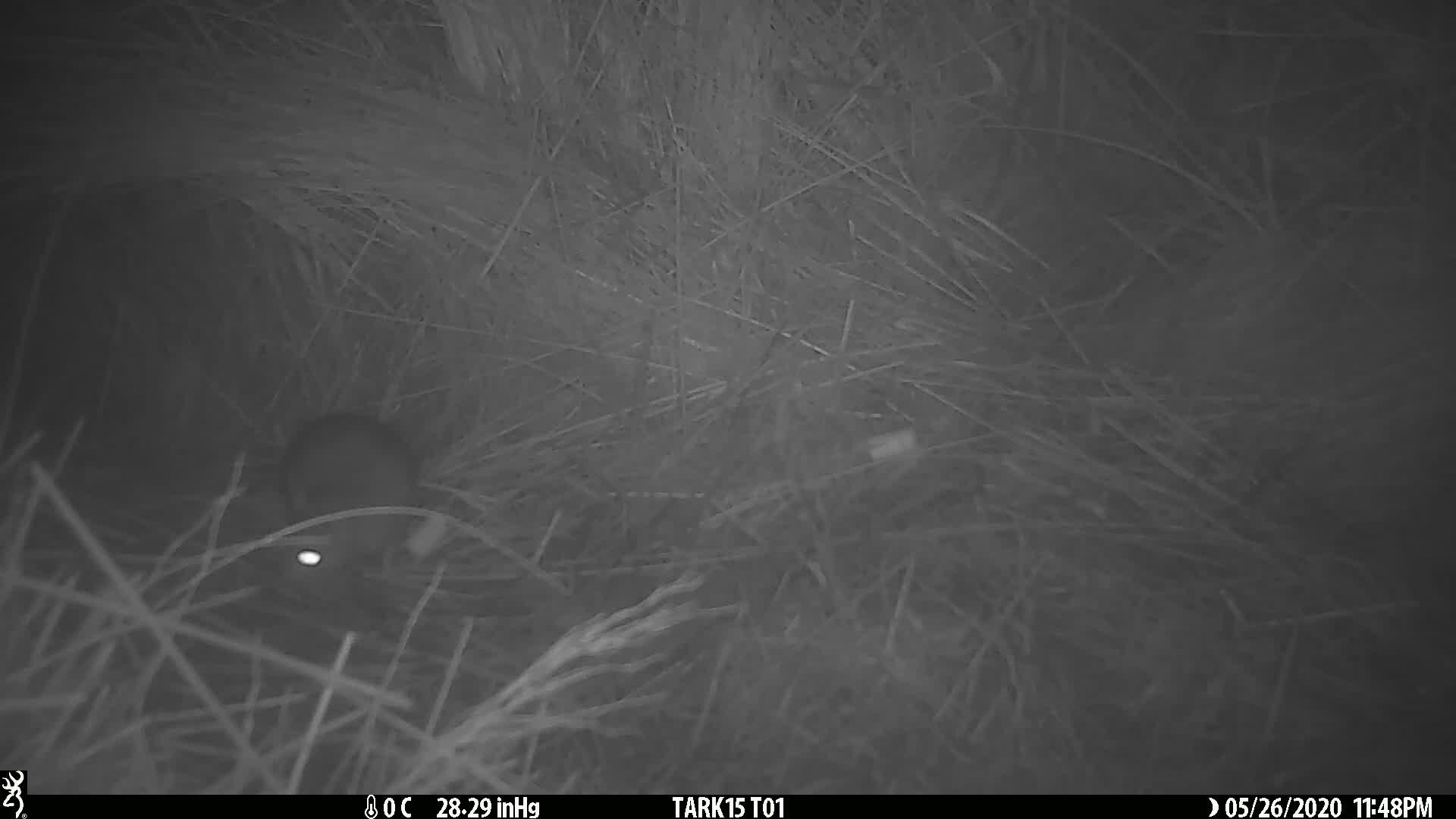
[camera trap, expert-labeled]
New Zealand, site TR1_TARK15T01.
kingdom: Animalia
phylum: Chordata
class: Mammalia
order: Rodentia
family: Muridae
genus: Rattus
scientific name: Rattus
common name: rat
Rat (Rattus).